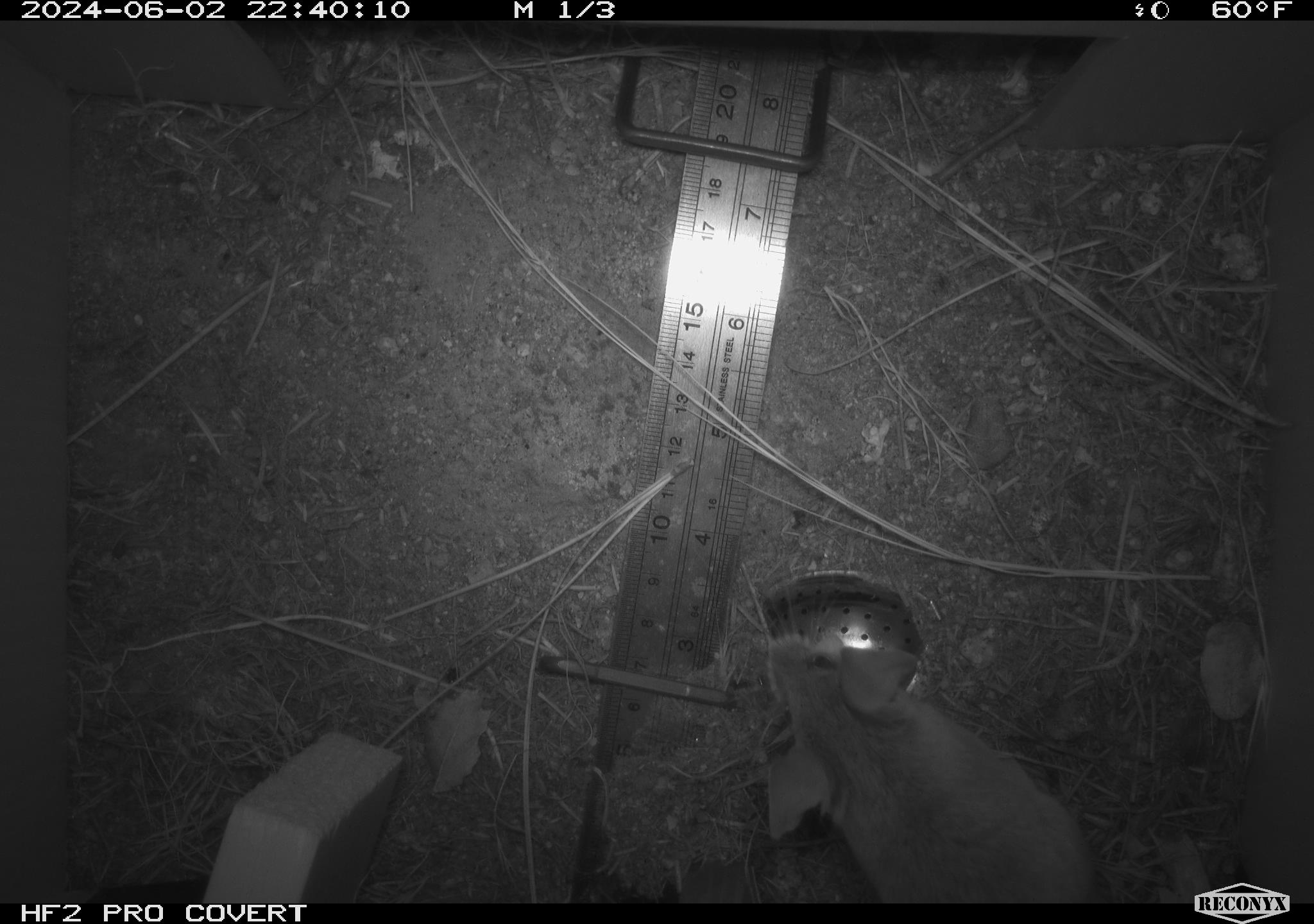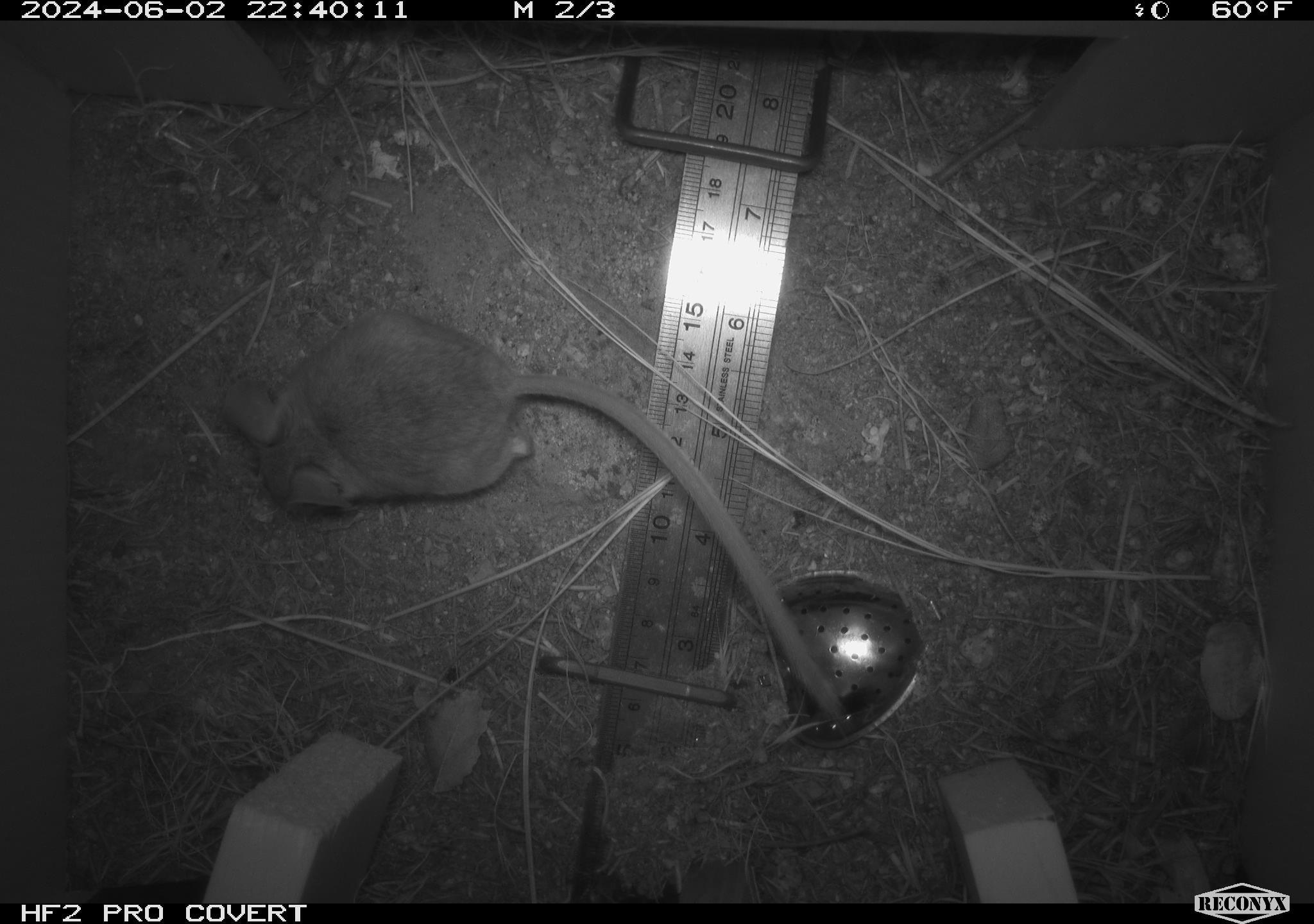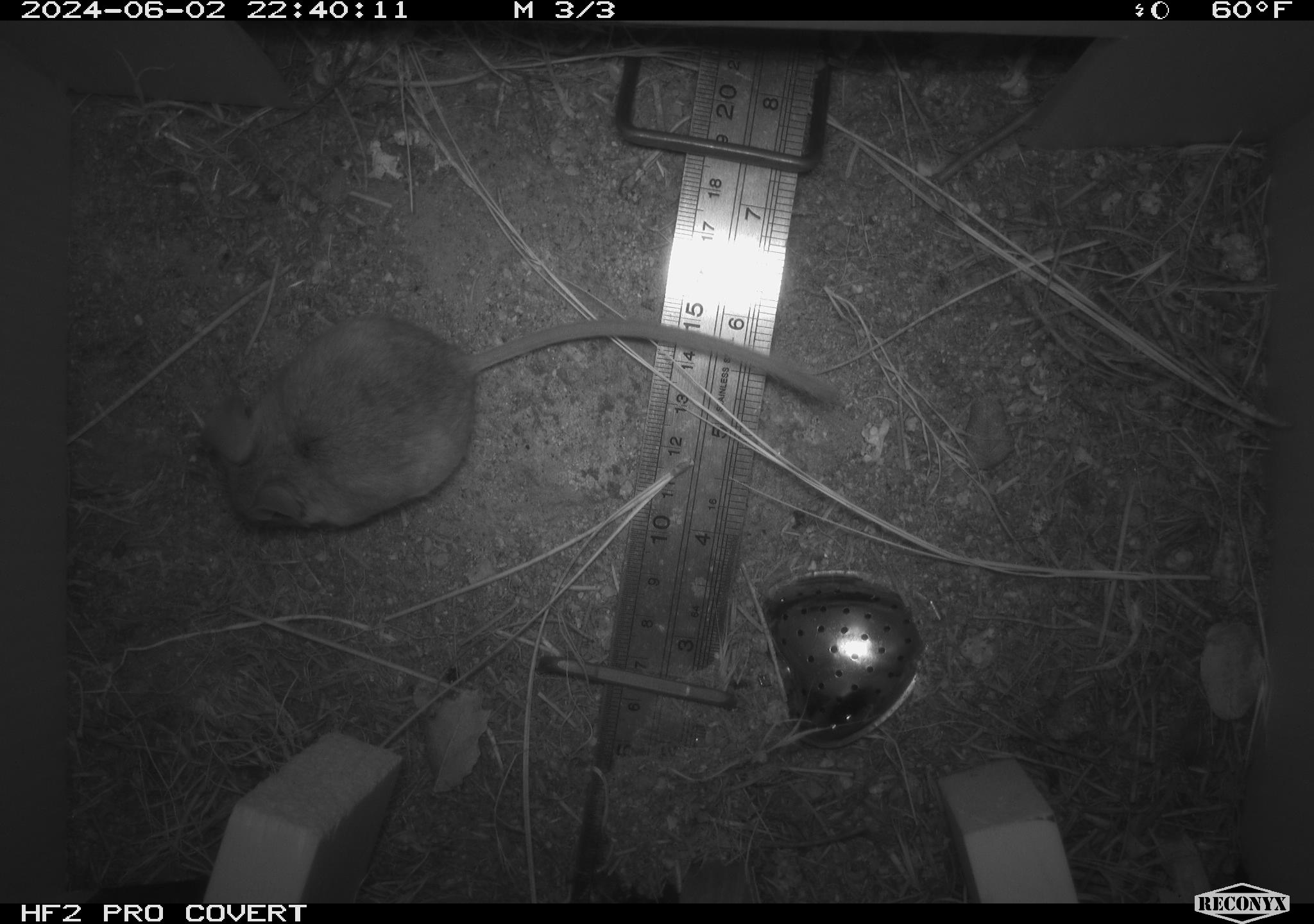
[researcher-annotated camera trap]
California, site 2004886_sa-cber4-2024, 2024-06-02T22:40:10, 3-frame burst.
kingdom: Animalia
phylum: Chordata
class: Mammalia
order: Rodentia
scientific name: Rodentia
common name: mouse species